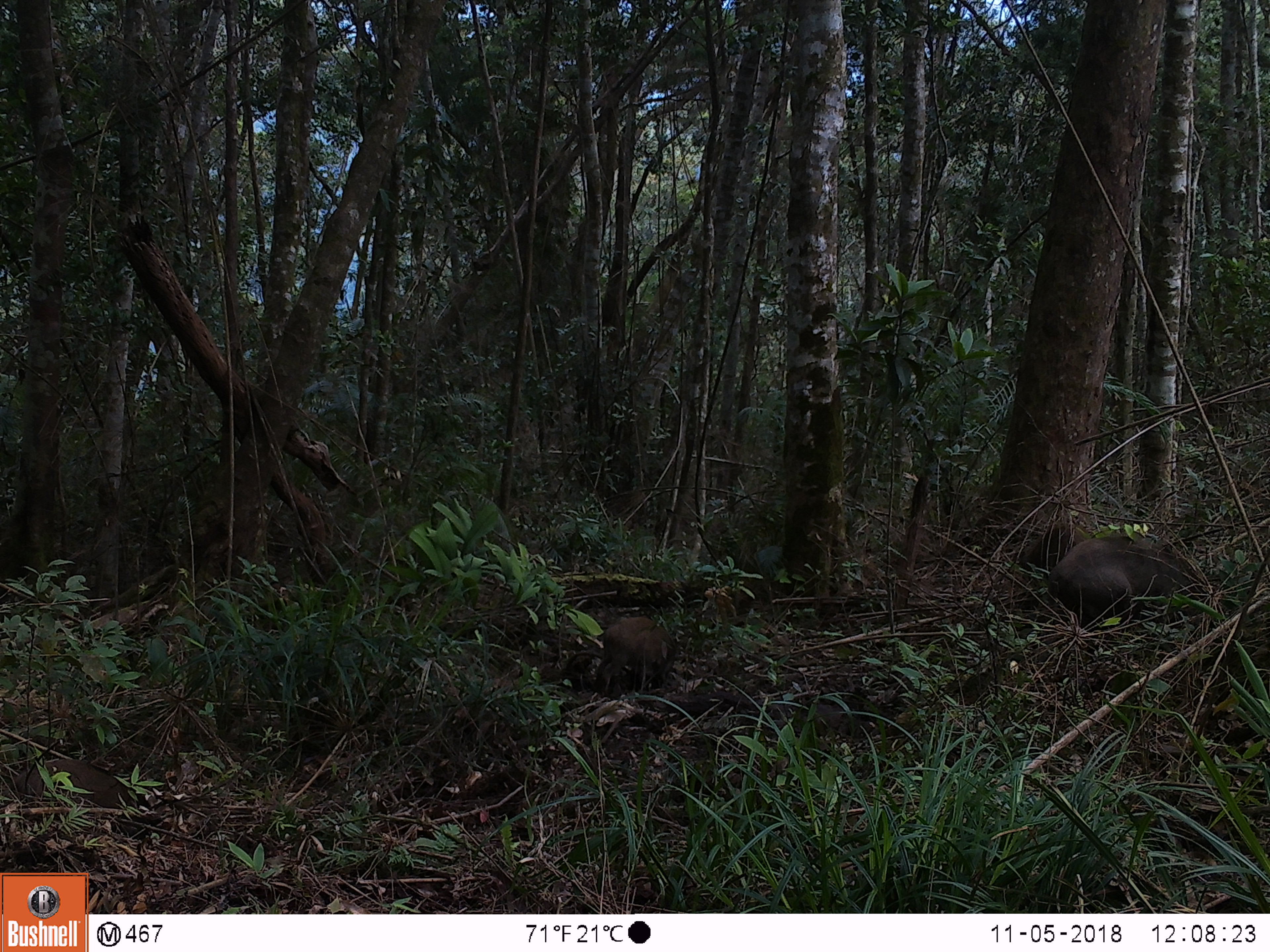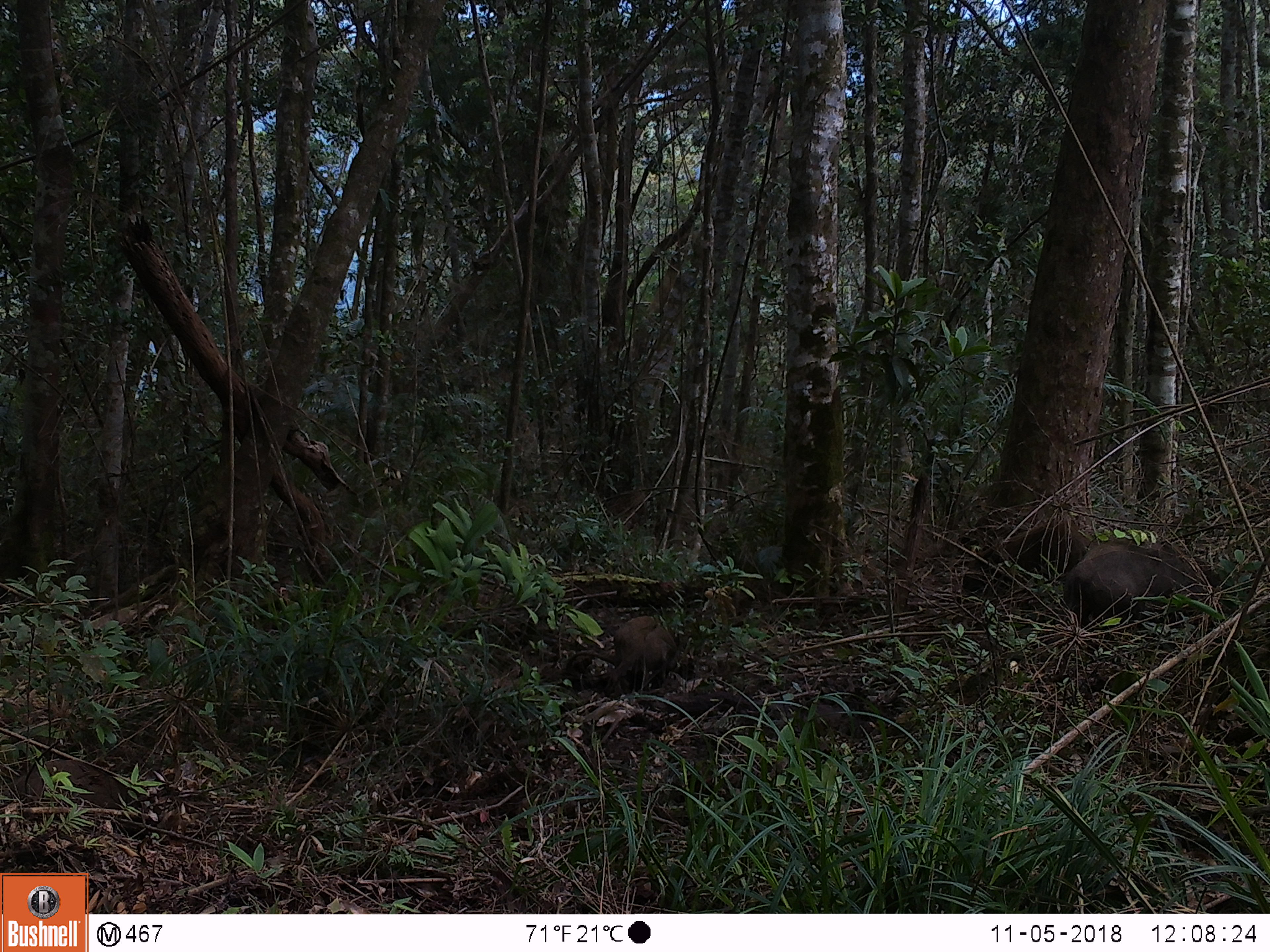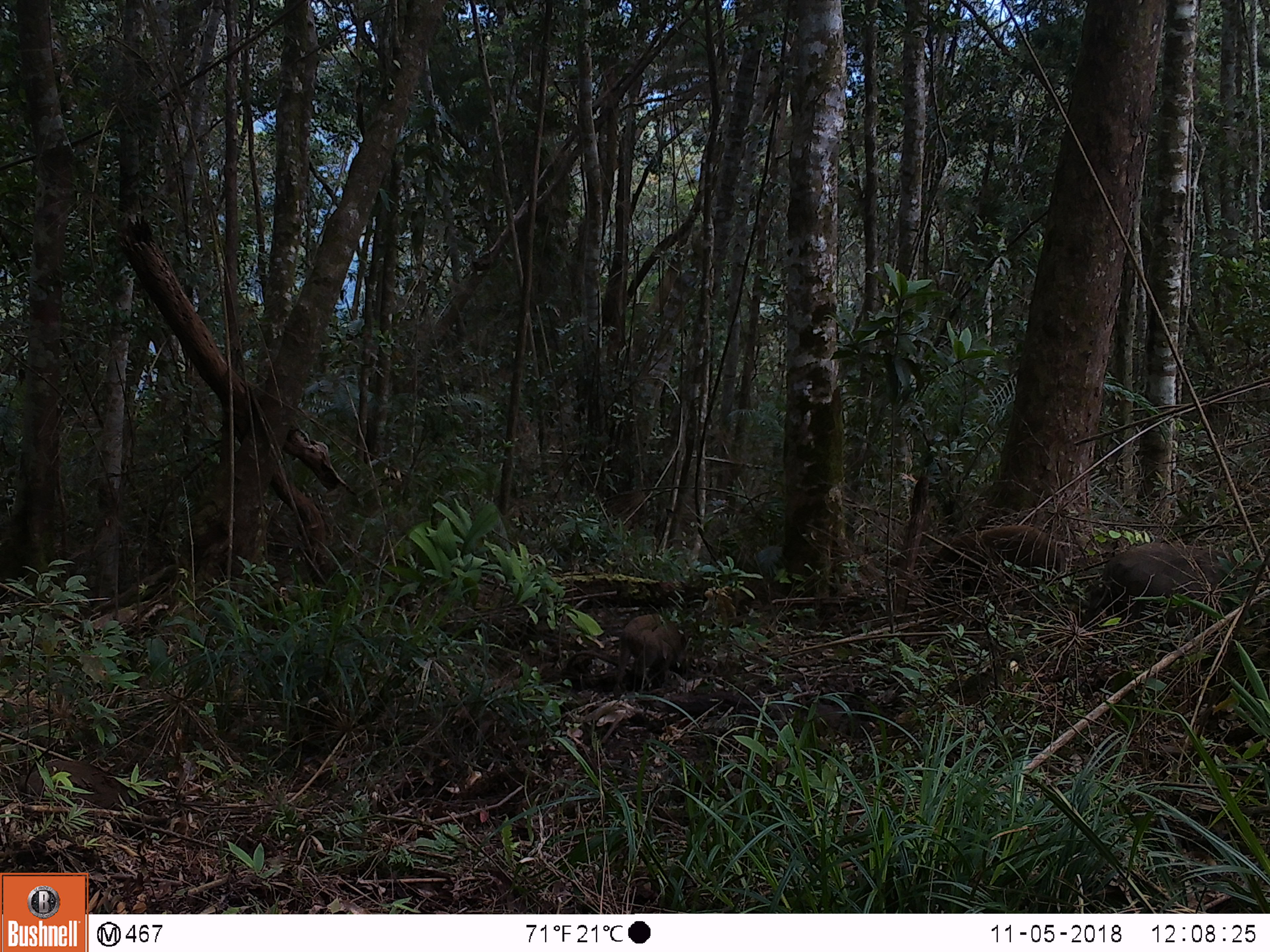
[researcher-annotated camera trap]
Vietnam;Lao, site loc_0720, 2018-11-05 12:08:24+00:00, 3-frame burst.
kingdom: Animalia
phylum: Chordata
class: Mammalia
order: Artiodactyla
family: Suidae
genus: Sus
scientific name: Sus scrofa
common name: eurasian wild pig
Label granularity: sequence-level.